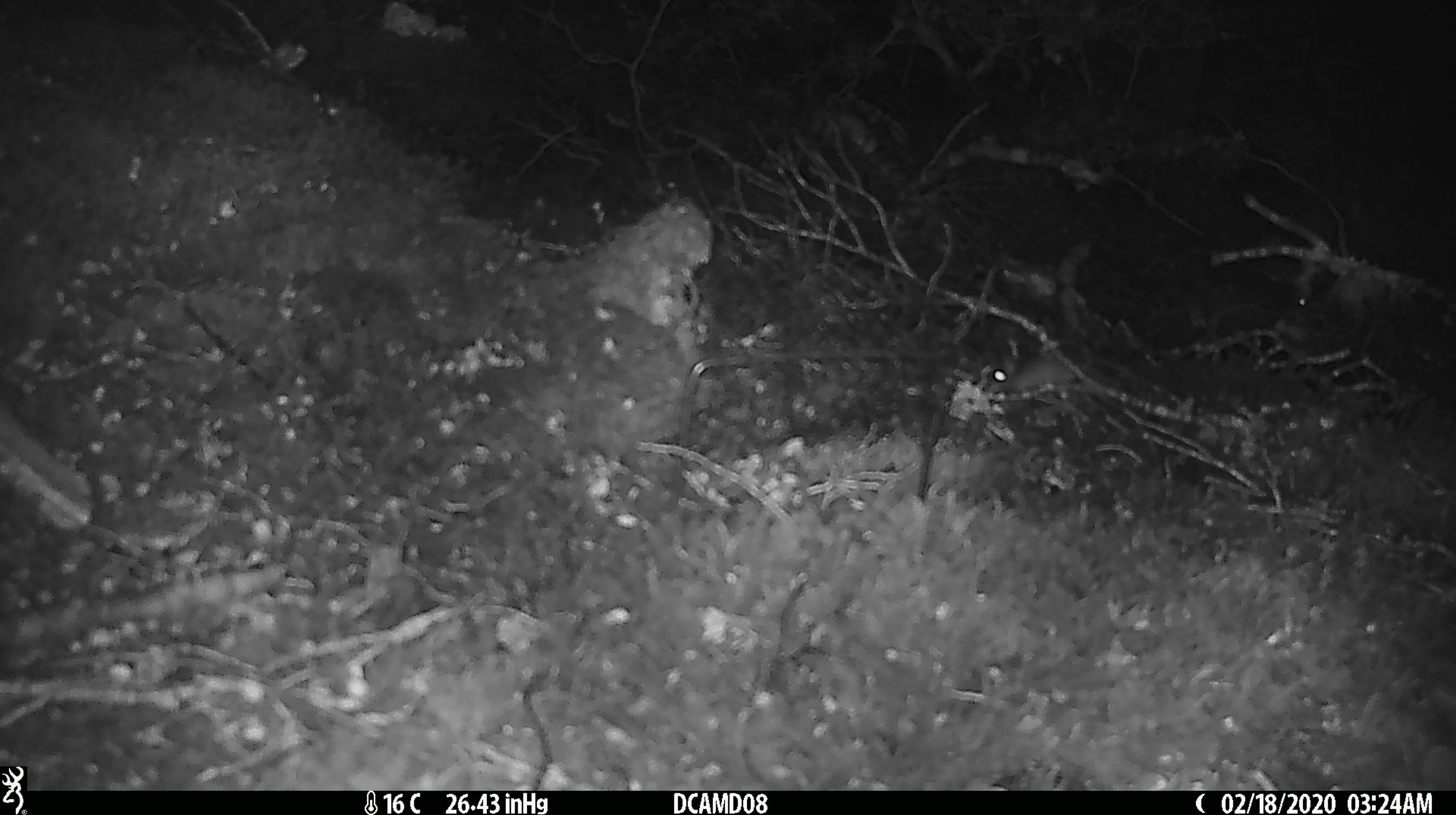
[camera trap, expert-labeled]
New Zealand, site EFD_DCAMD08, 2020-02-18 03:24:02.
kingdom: Animalia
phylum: Chordata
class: Mammalia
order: Rodentia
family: Muridae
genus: Mus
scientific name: Mus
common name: mouse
Mouse (Mus).